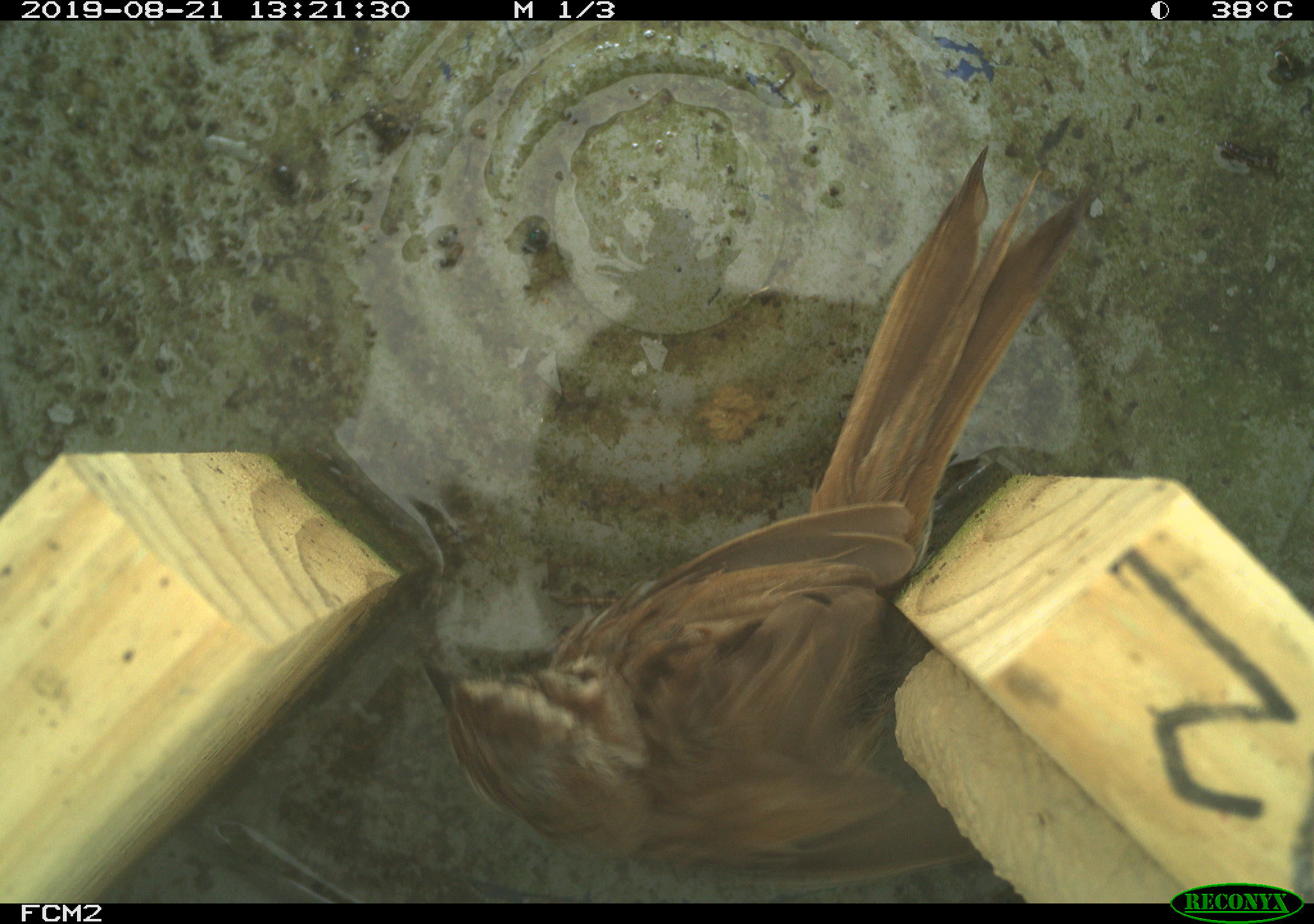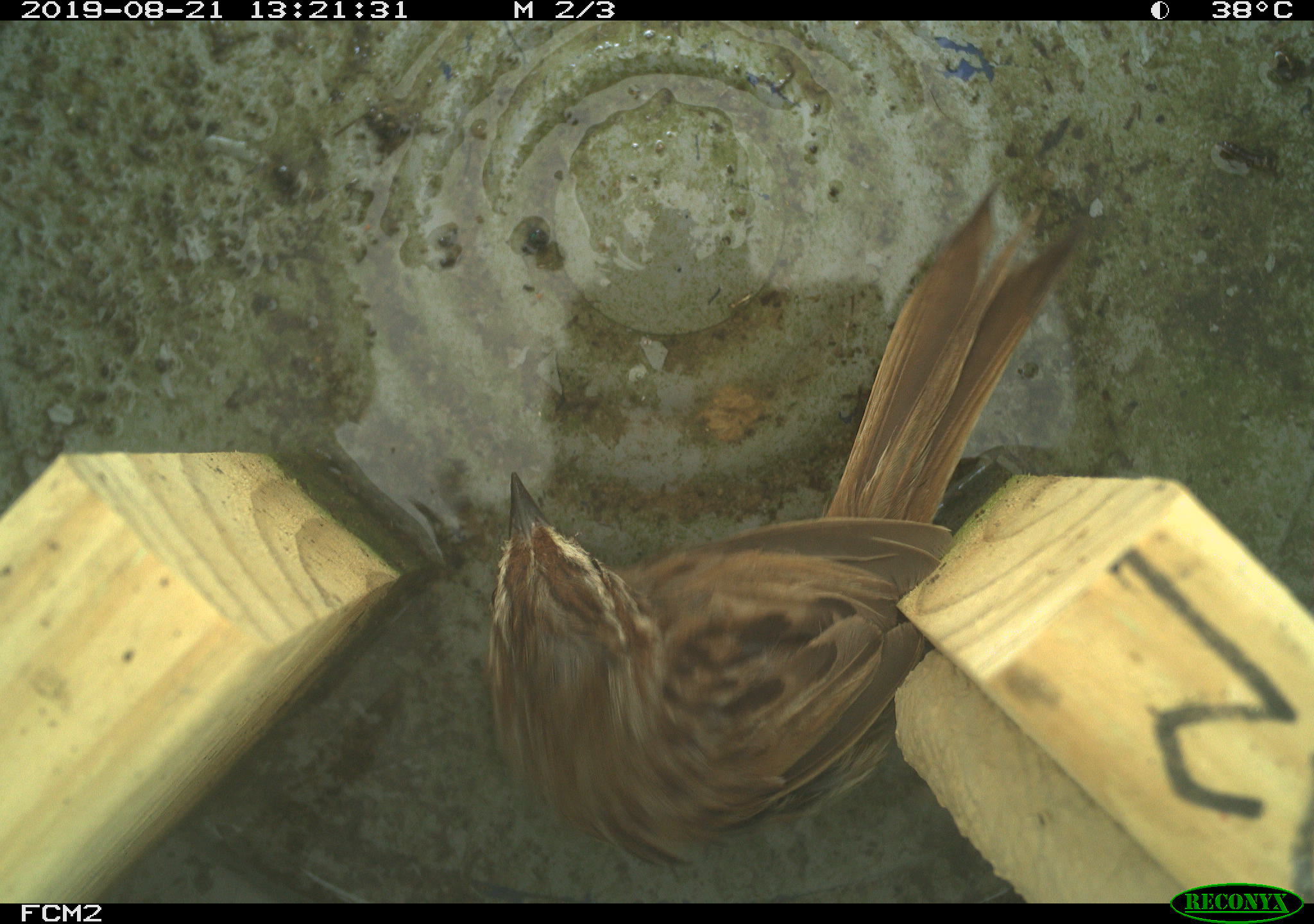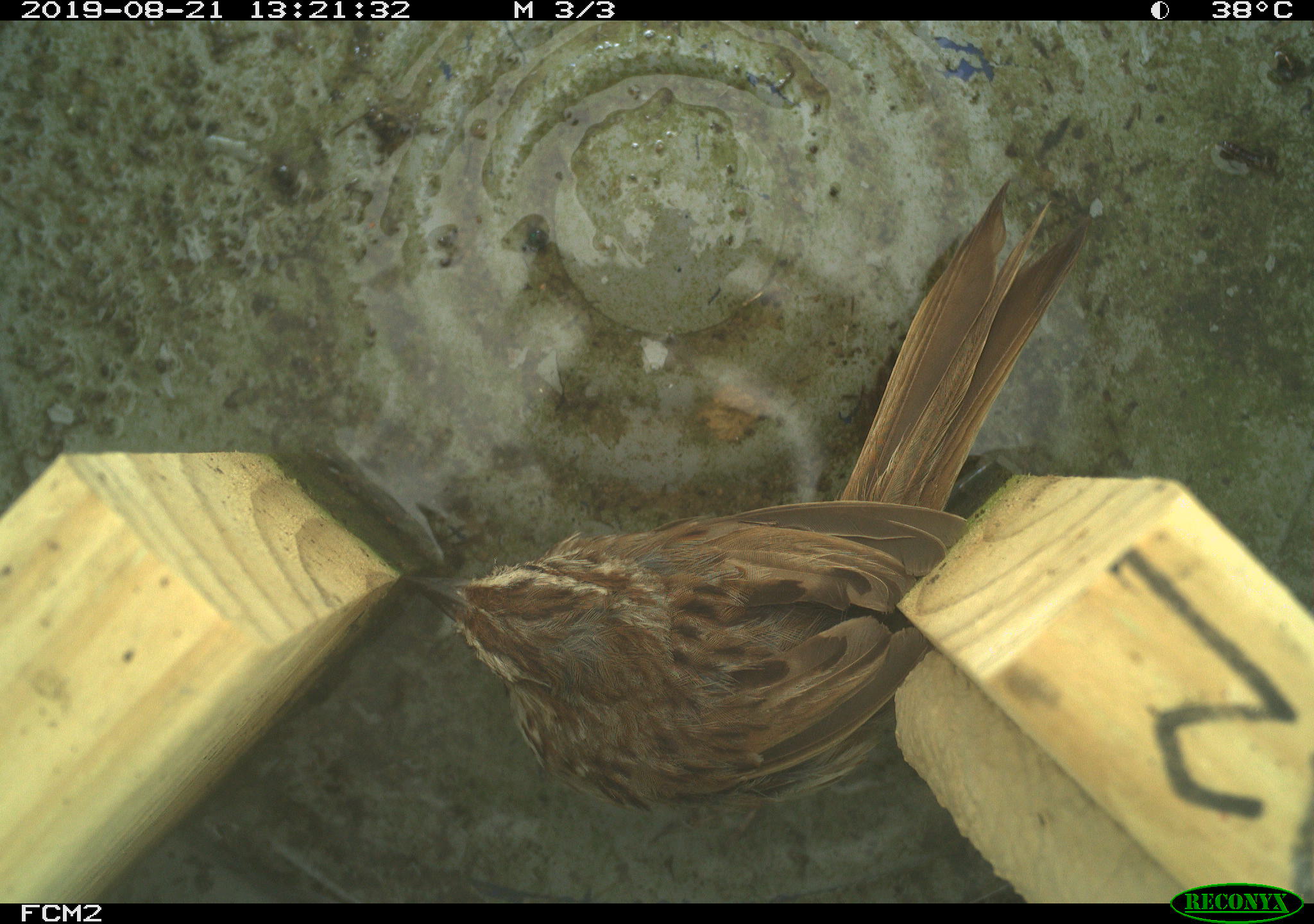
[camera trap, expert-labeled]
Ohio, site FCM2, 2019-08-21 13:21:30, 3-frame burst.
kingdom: Animalia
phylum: Chordata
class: Aves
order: Passeriformes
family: Passerellidae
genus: Melospiza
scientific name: Melospiza melodia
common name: song sparrow